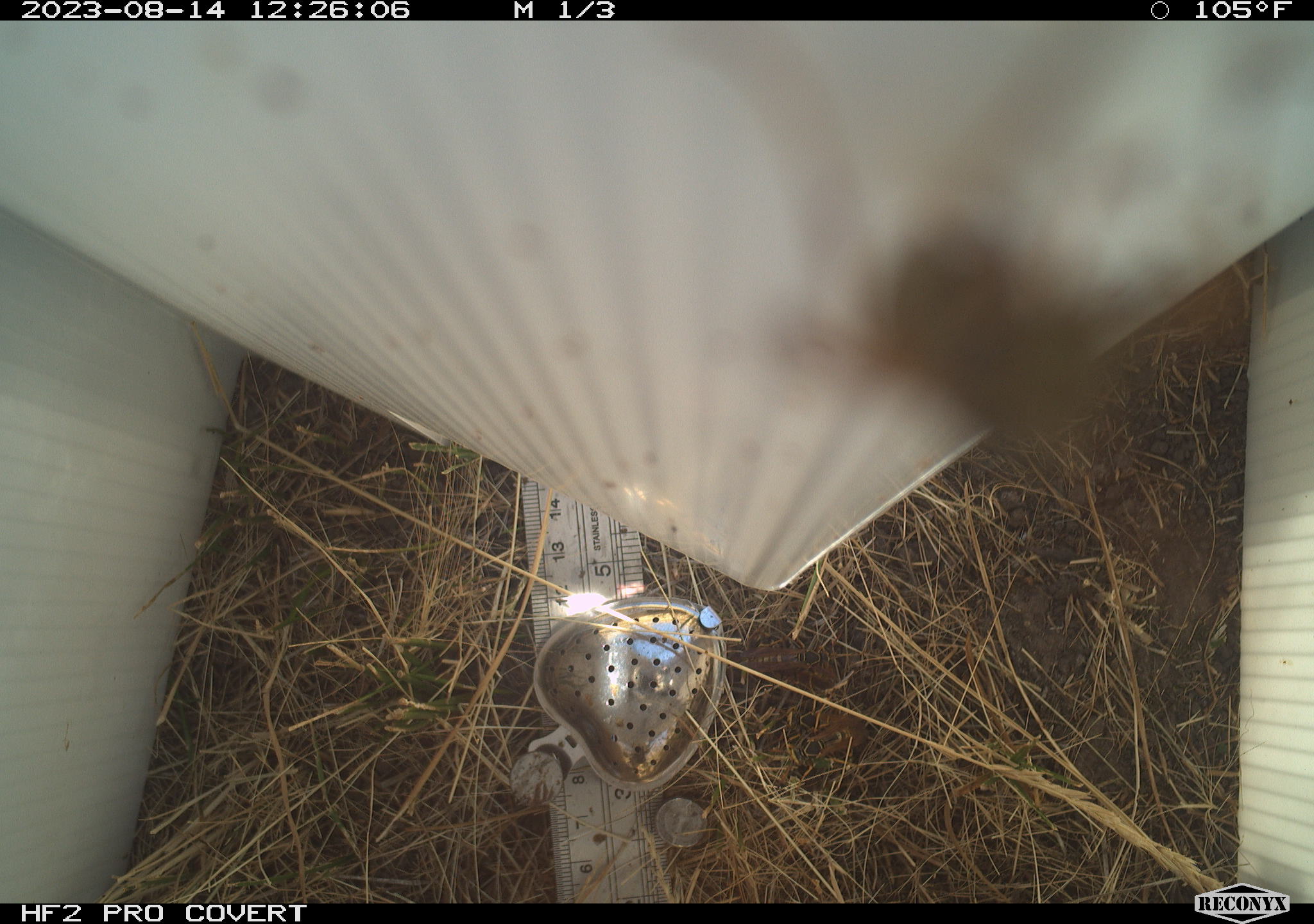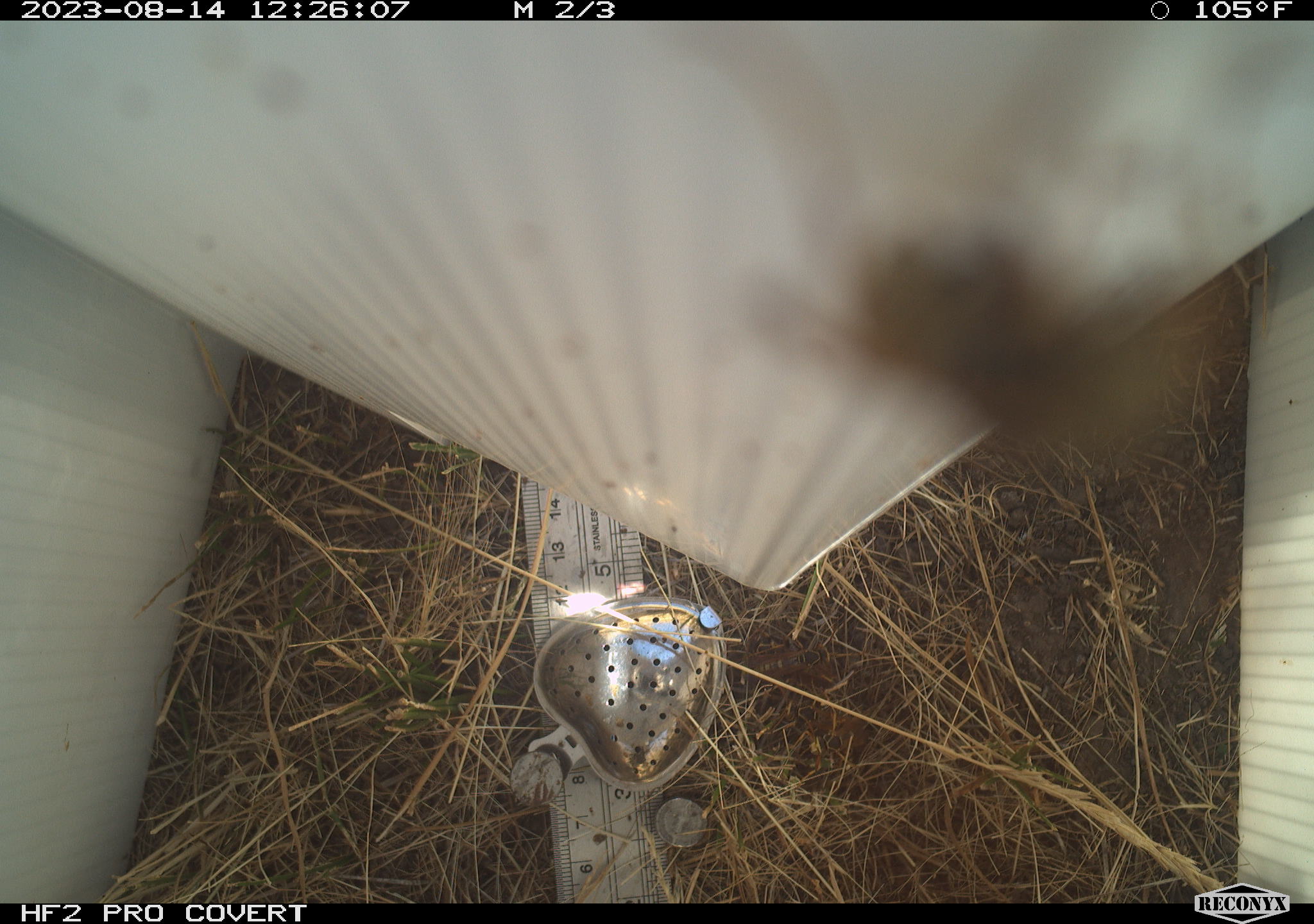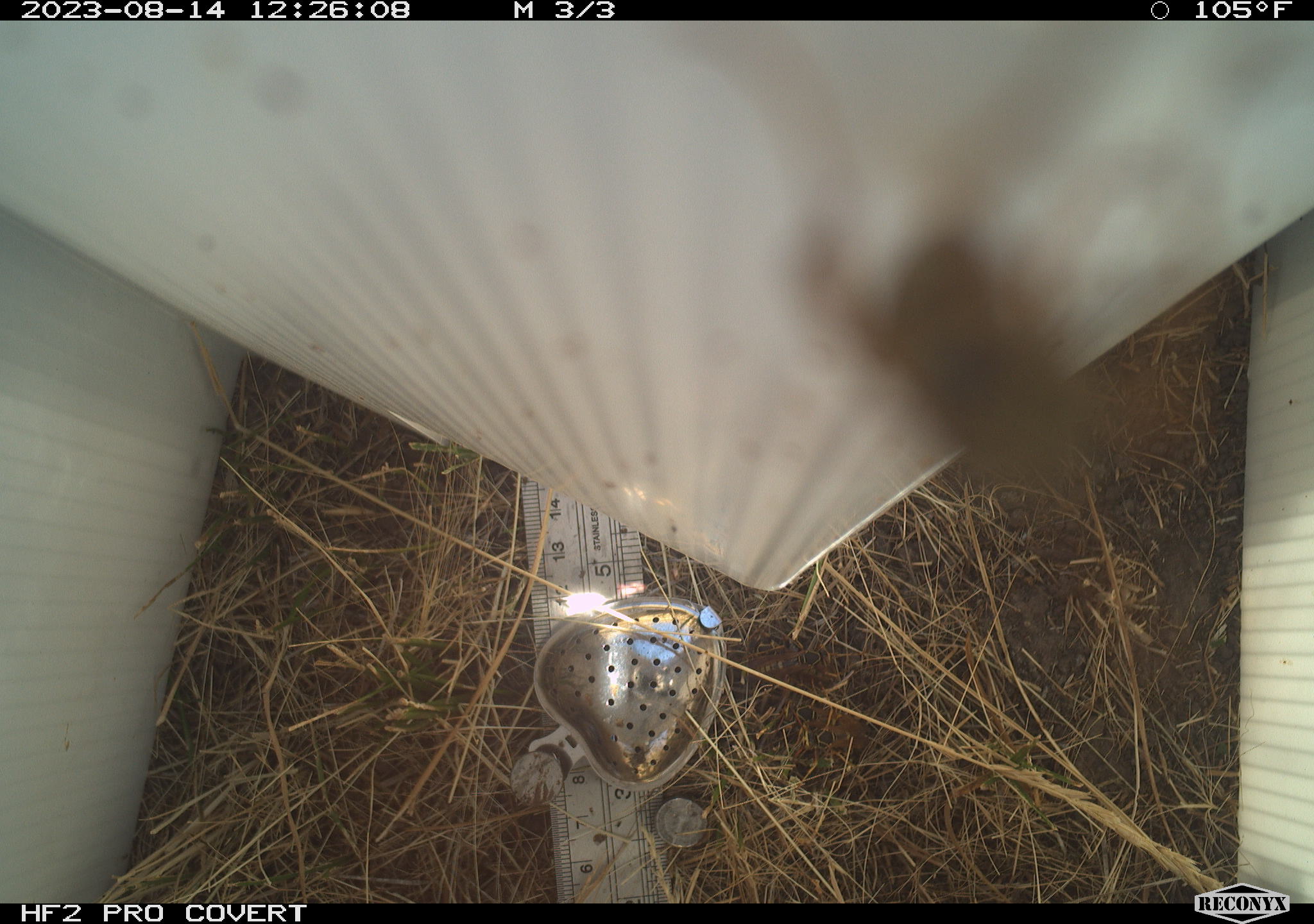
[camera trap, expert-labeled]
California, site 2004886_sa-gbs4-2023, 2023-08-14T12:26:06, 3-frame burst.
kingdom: Animalia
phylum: Arthropoda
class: Insecta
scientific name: Insecta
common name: insect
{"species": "insect (Insecta)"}